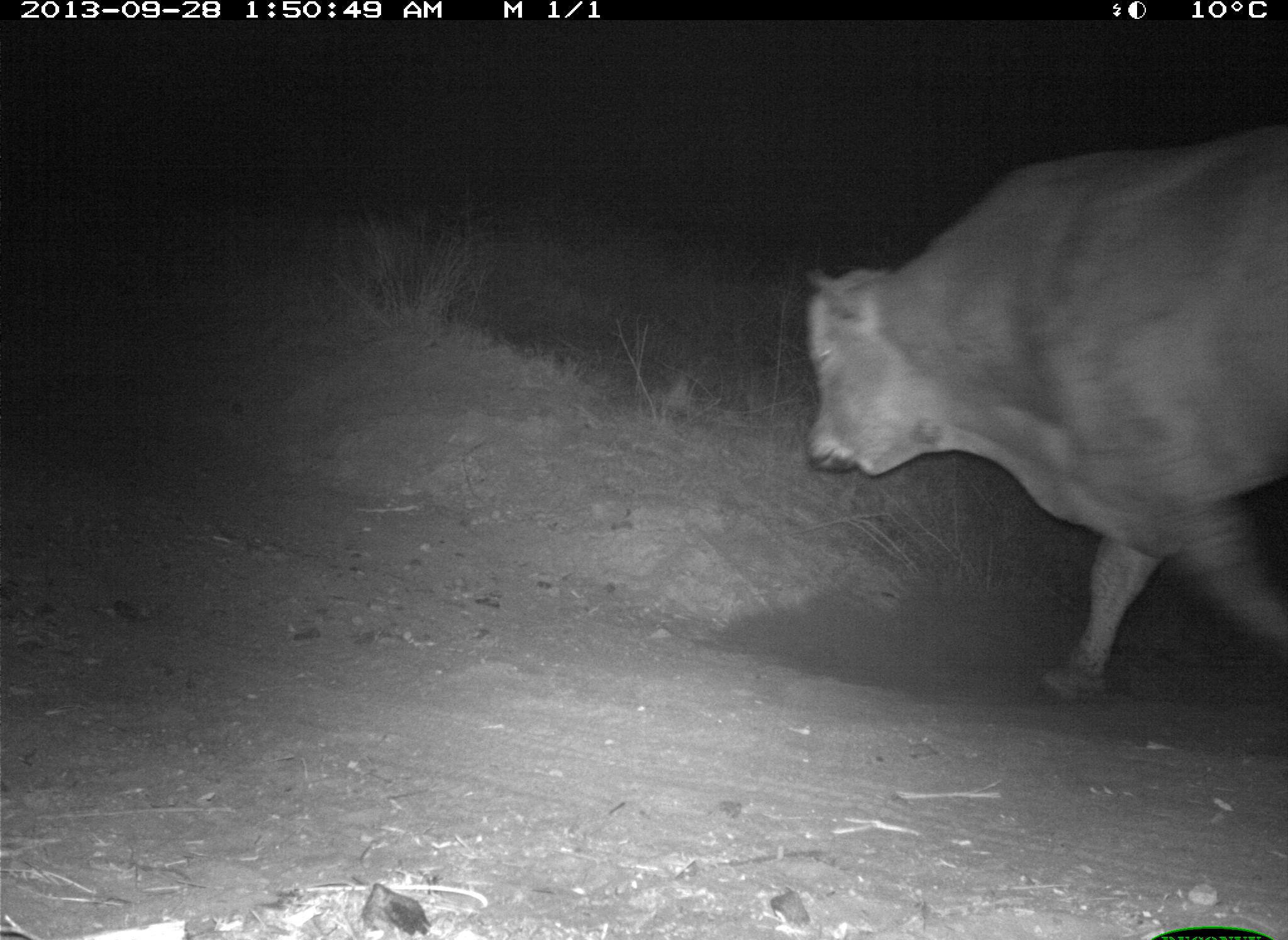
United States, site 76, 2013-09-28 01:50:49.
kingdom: Animalia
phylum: Chordata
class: Mammalia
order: Artiodactyla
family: Bovidae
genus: Bos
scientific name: Bos taurus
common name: cow